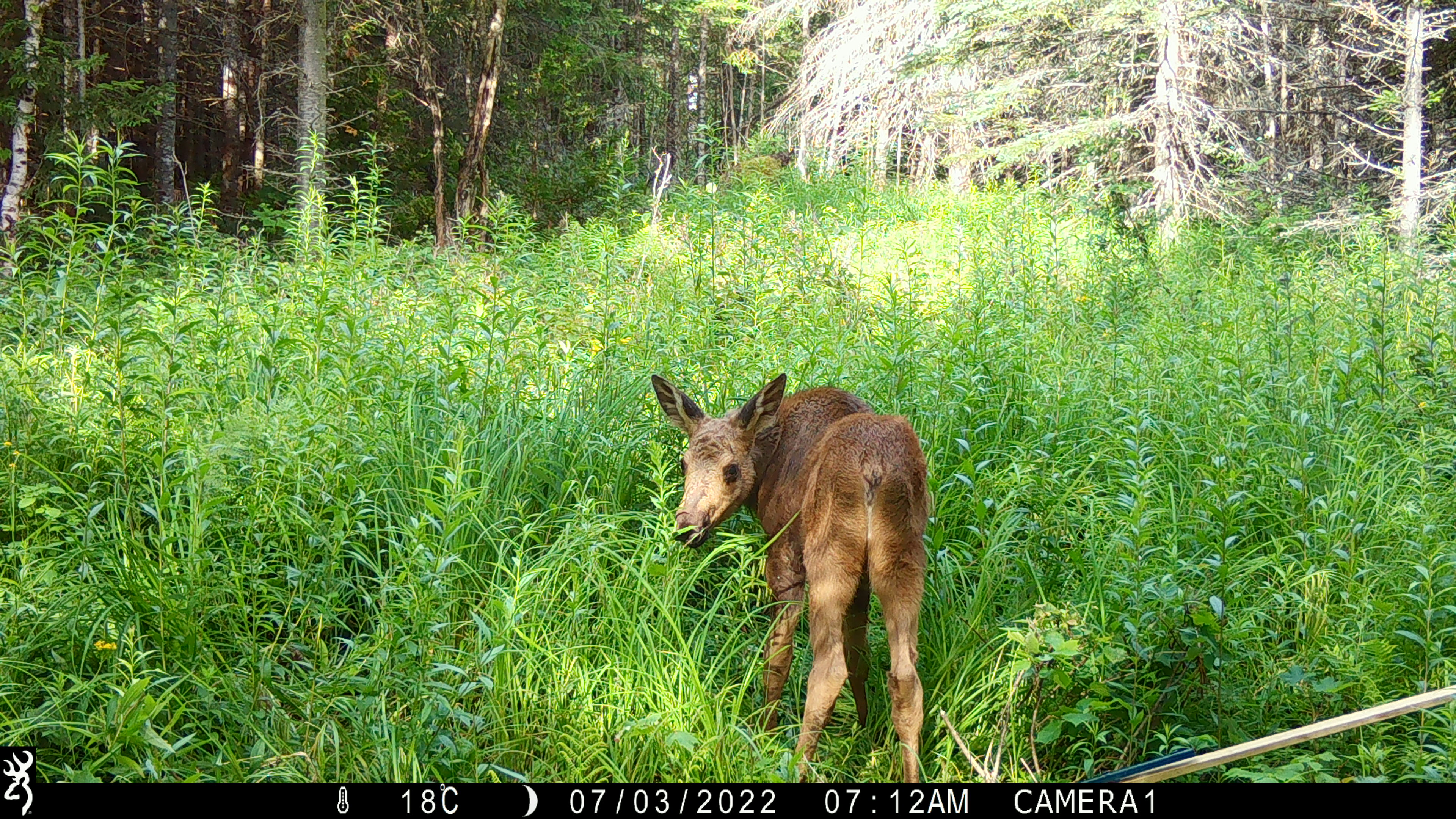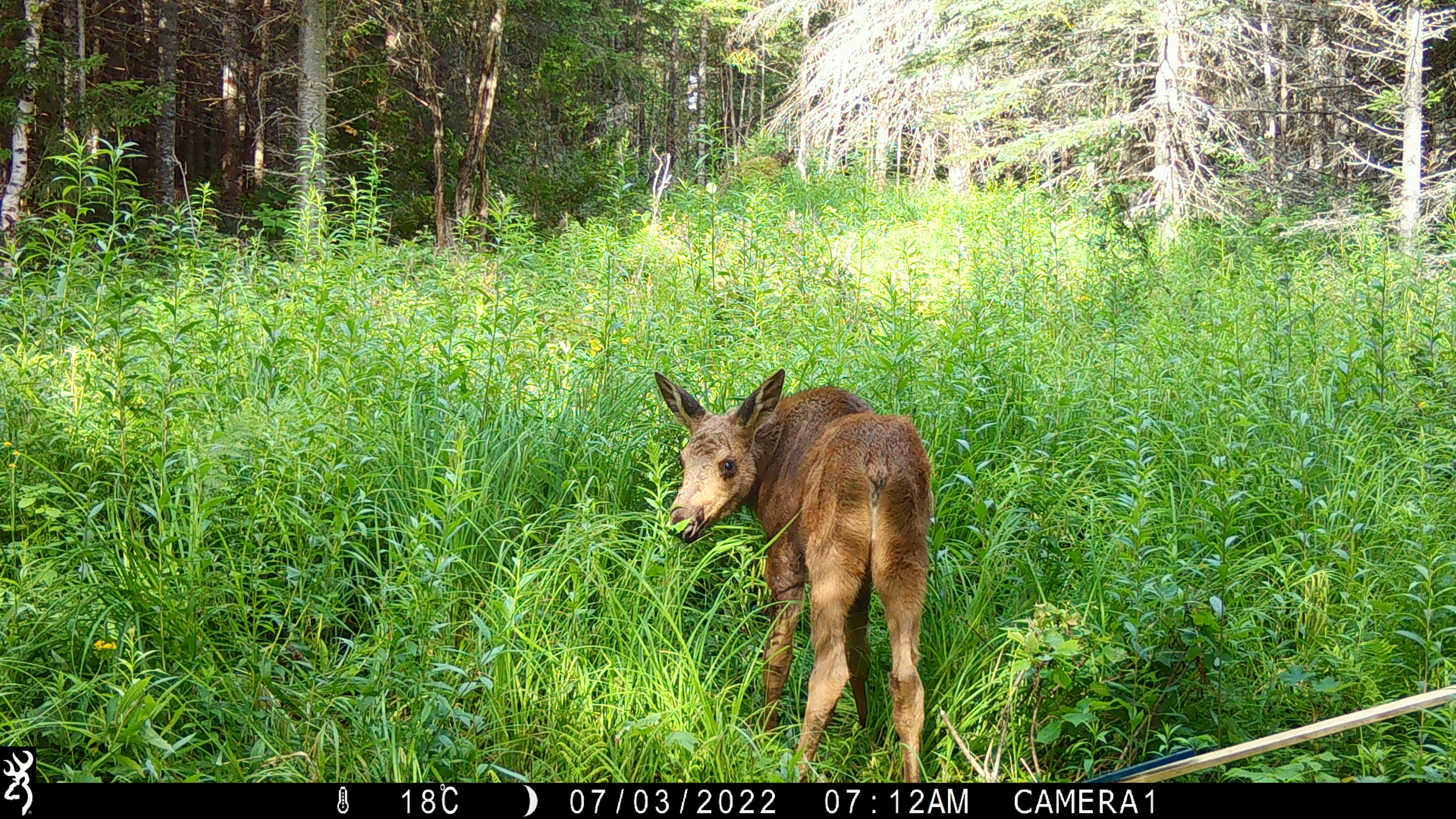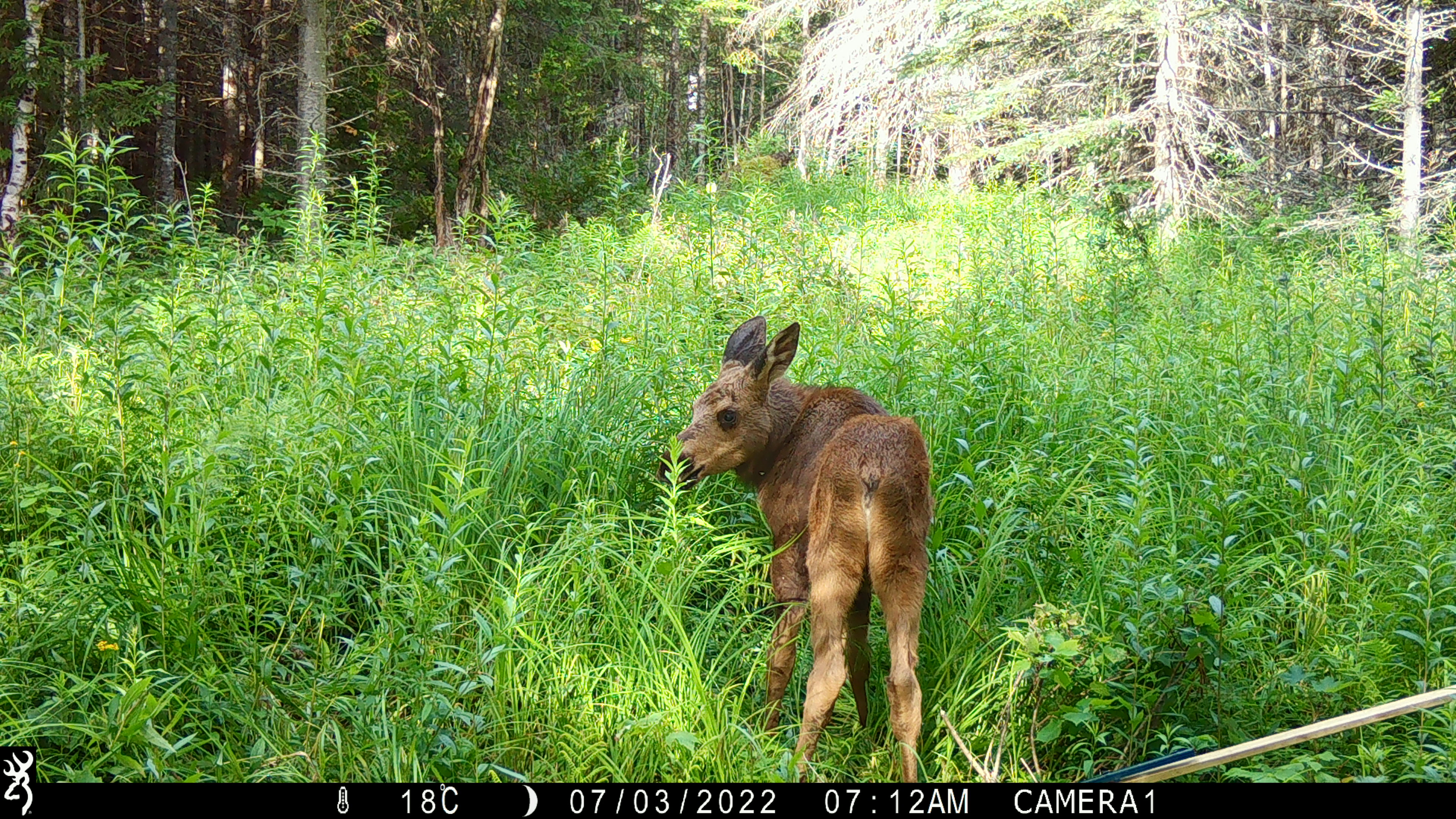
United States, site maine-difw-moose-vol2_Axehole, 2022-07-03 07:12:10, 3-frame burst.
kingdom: Animalia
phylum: Chordata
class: Mammalia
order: Artiodactyla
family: Cervidae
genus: Alces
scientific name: Alces alces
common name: moose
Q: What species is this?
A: Moose (Alces alces).